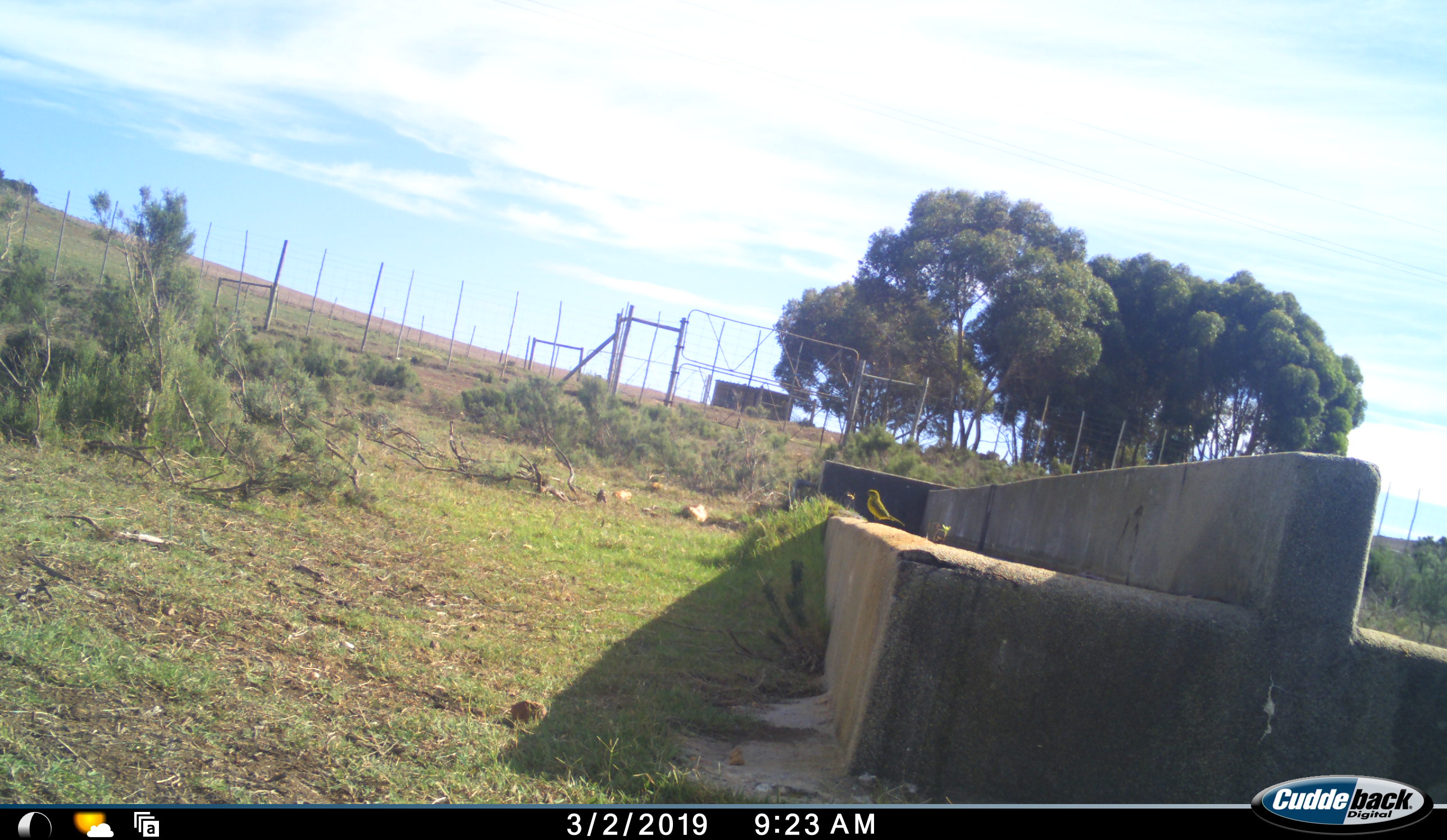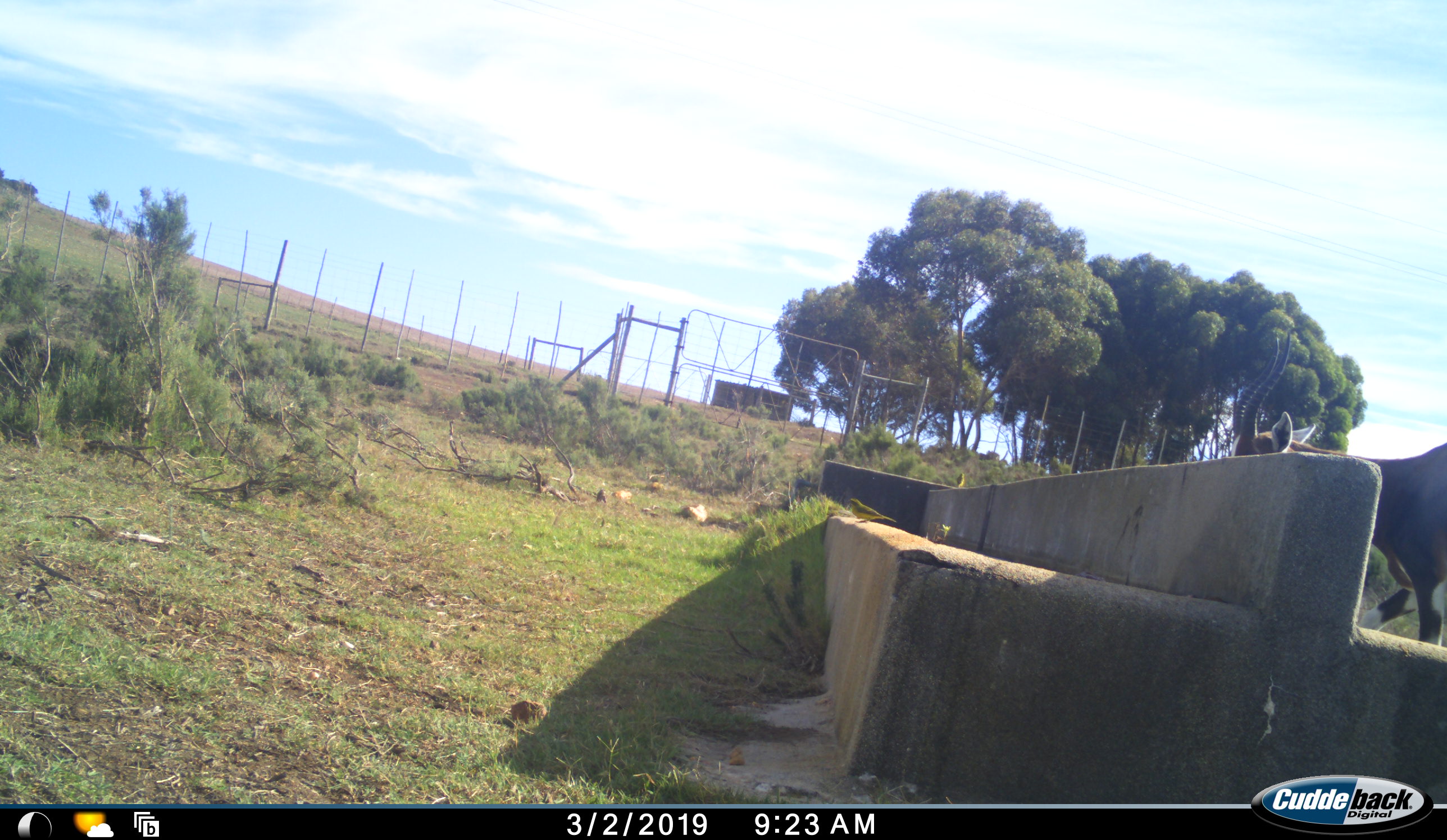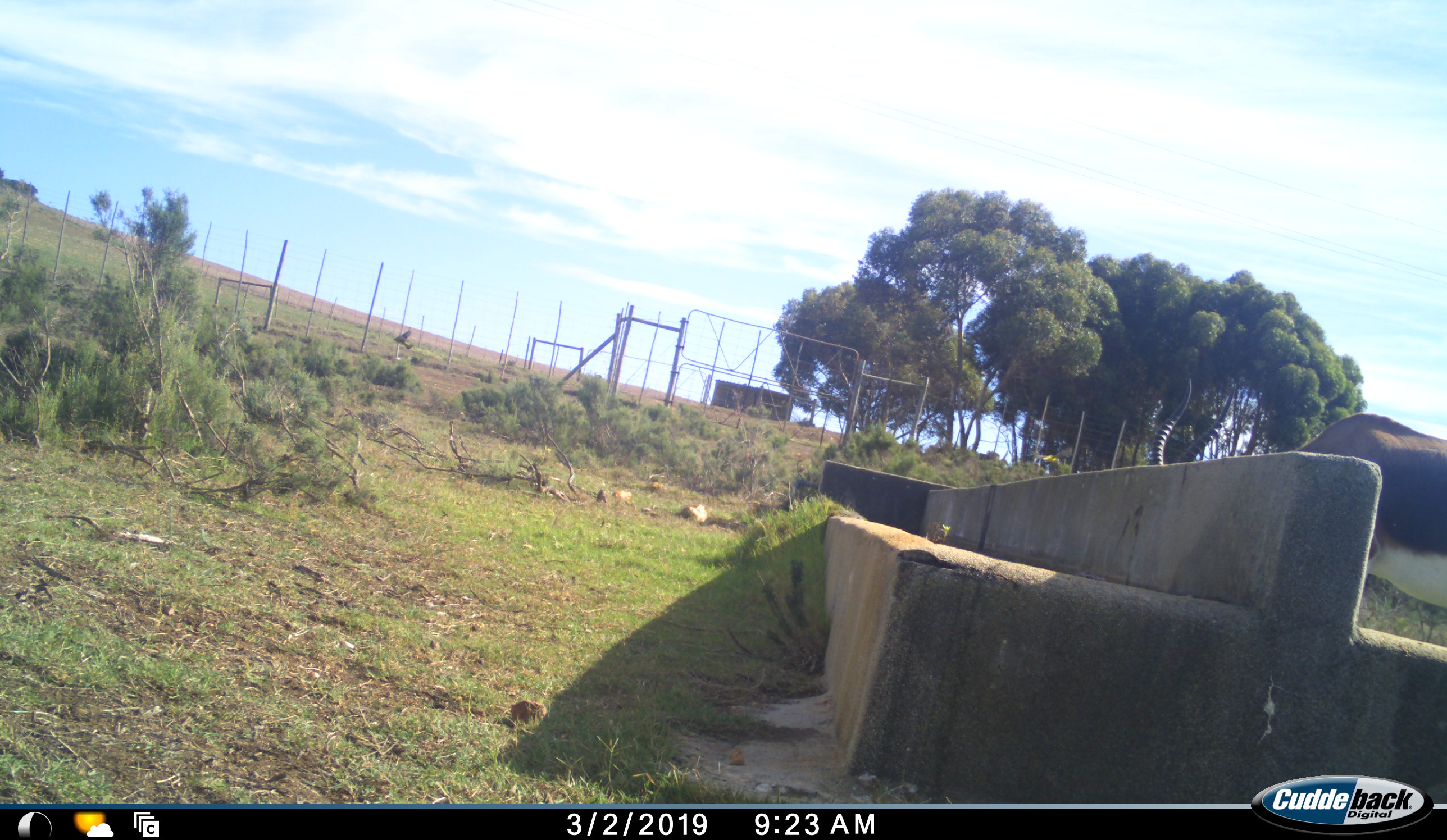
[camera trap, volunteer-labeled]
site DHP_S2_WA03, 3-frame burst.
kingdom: Animalia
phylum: Chordata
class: Aves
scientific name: Aves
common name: bird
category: birdother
Birdother (bird) (Aves), count 2. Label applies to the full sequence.